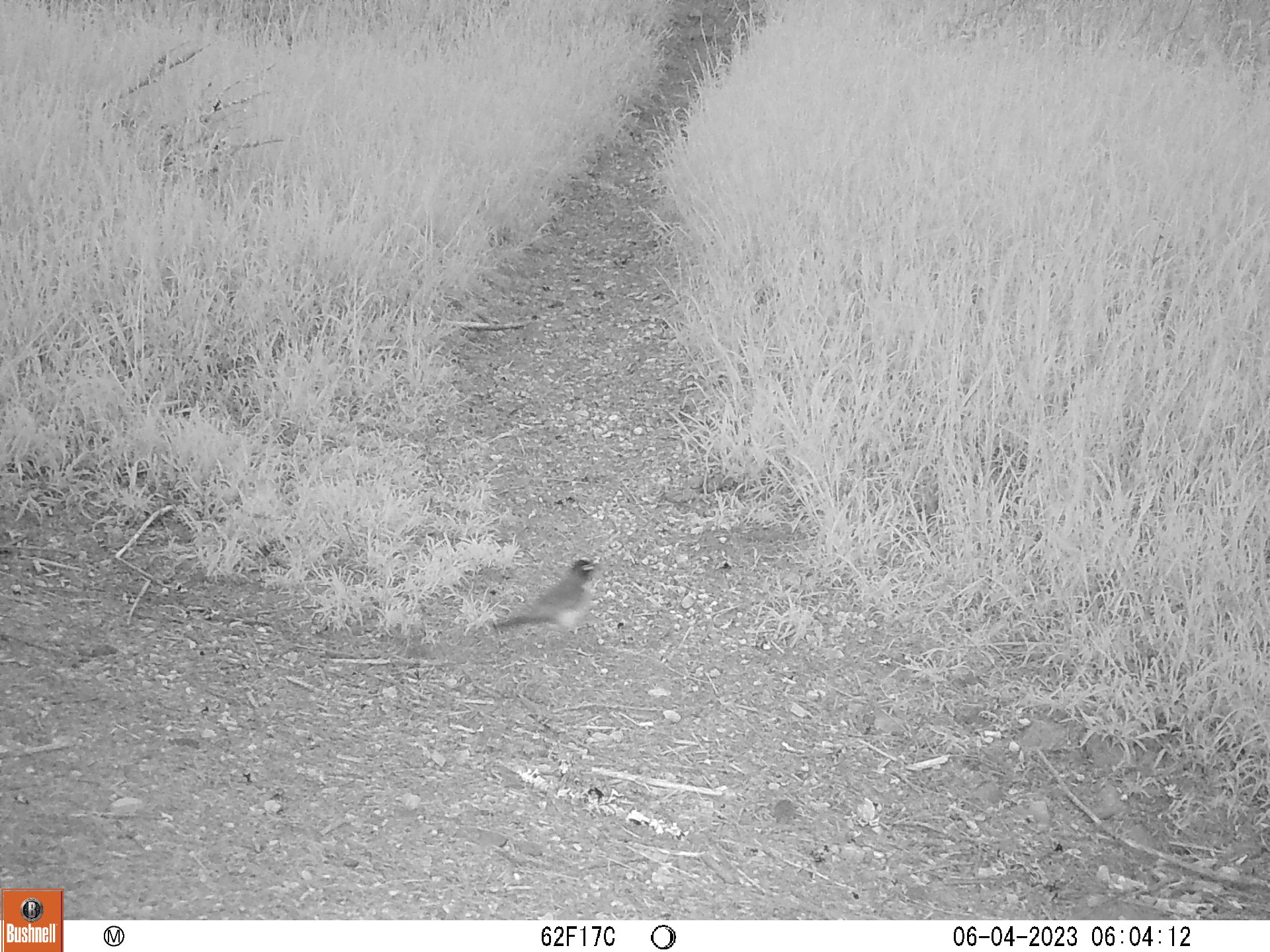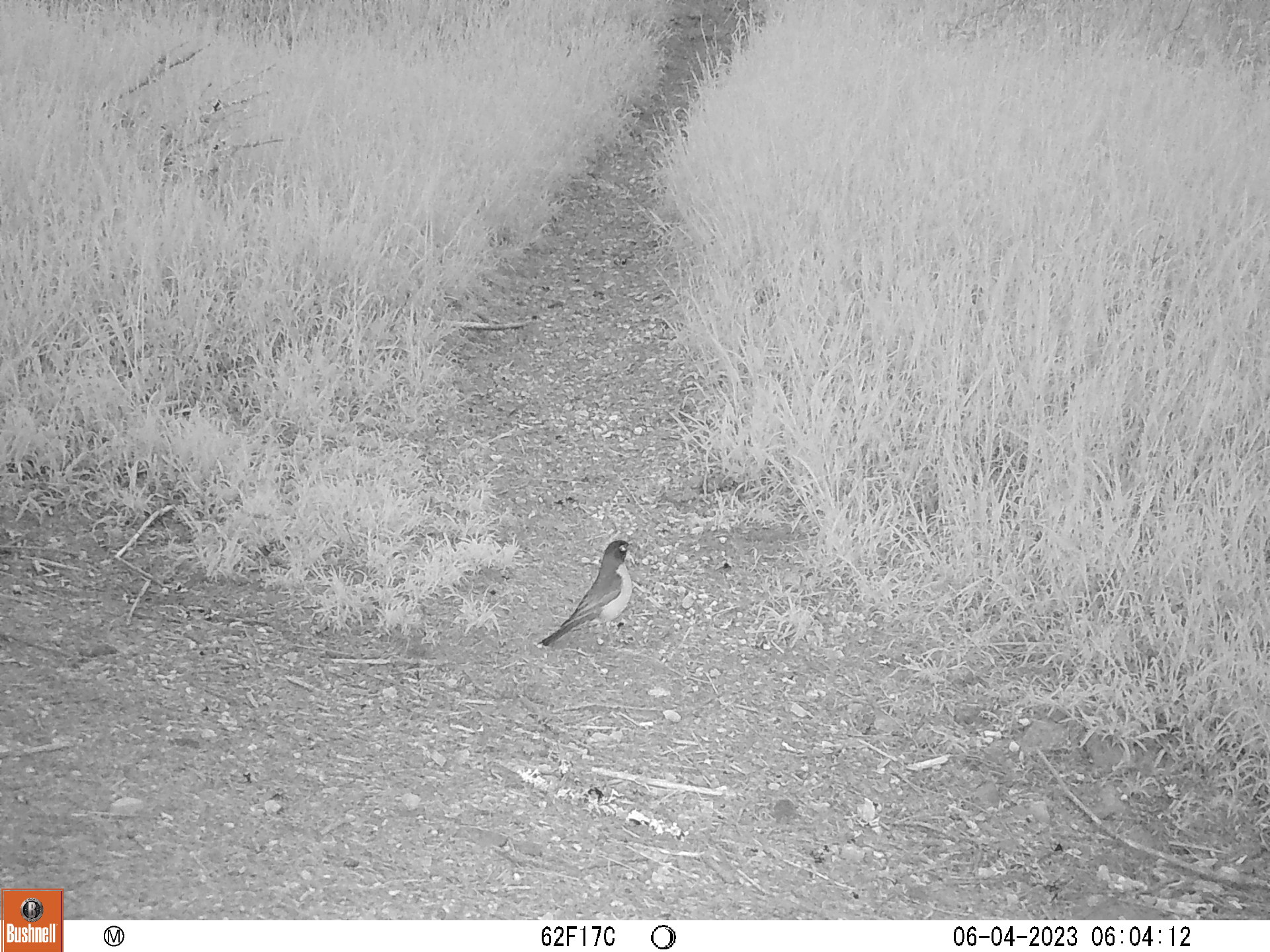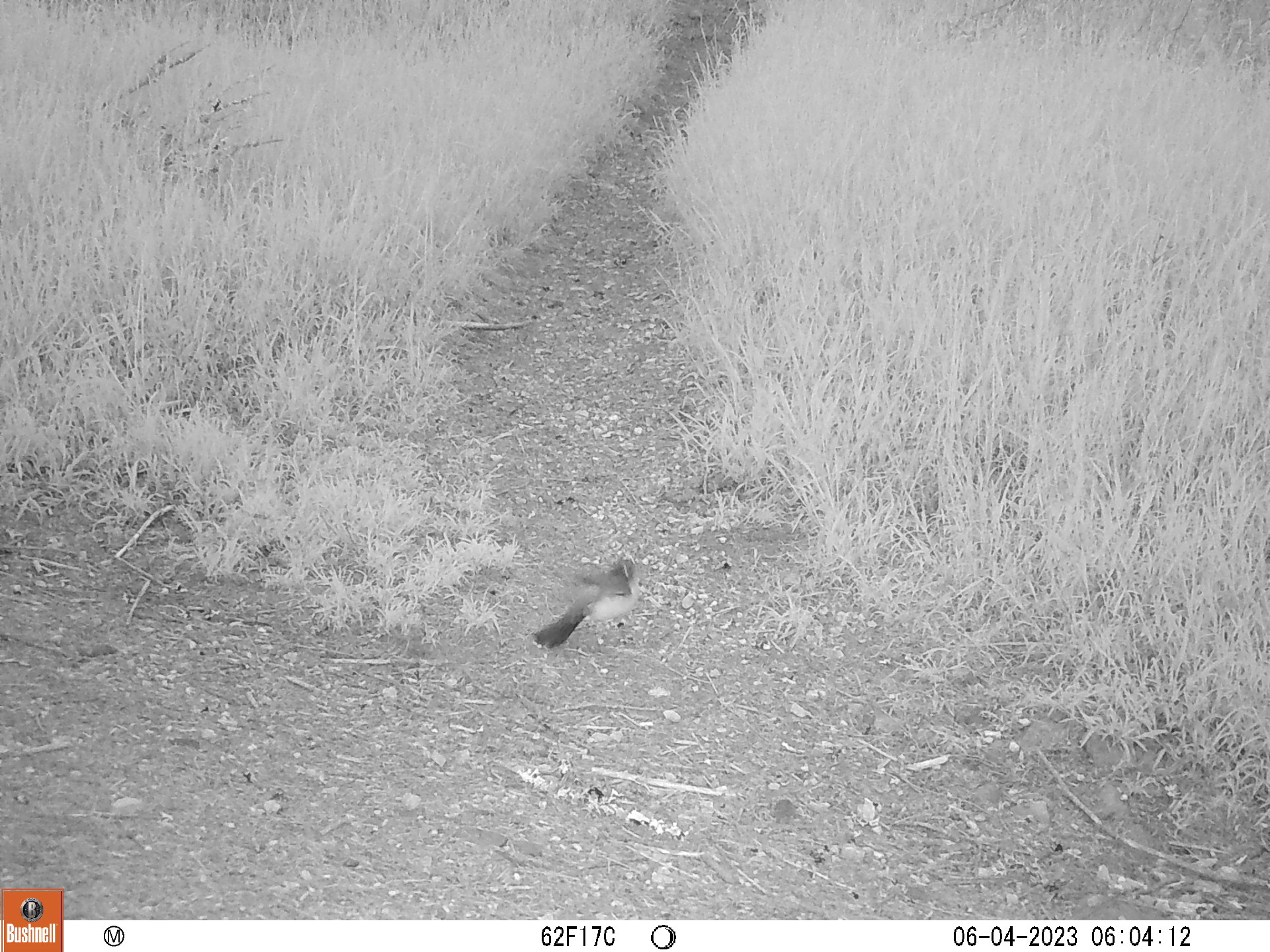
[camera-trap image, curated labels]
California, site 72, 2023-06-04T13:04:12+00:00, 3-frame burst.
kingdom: Animalia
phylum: Chordata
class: Aves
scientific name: Aves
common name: bird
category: unknown bird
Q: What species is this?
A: Unknown bird (bird) (Aves).